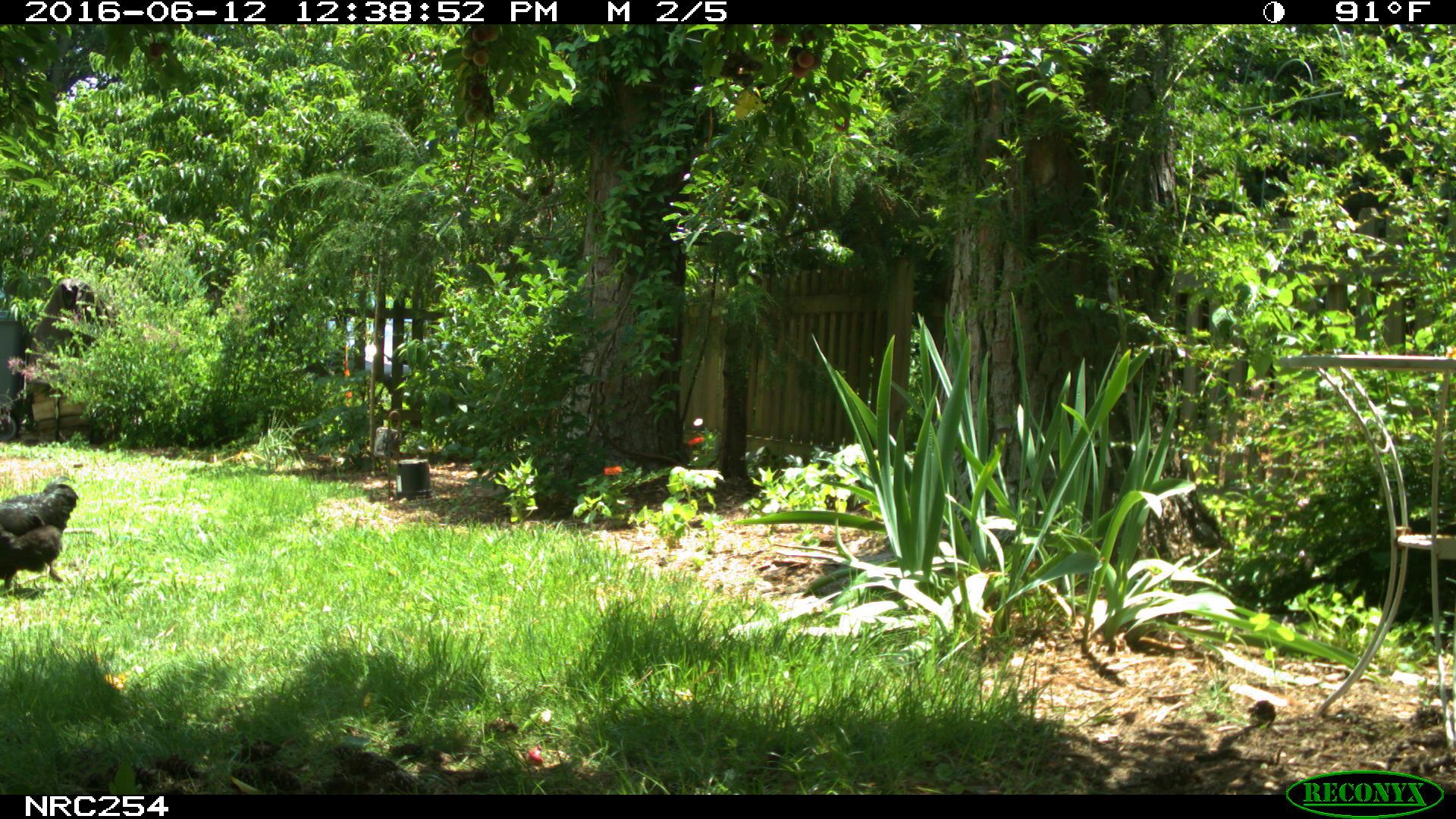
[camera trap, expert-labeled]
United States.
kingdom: Animalia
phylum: Chordata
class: Aves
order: Galliformes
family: Phasianidae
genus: Gallus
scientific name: Gallus gallus domesticus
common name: domestic chicken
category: Chicken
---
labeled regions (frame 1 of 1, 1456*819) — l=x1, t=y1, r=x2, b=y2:
Chicken: l=0, t=470, r=79, b=593